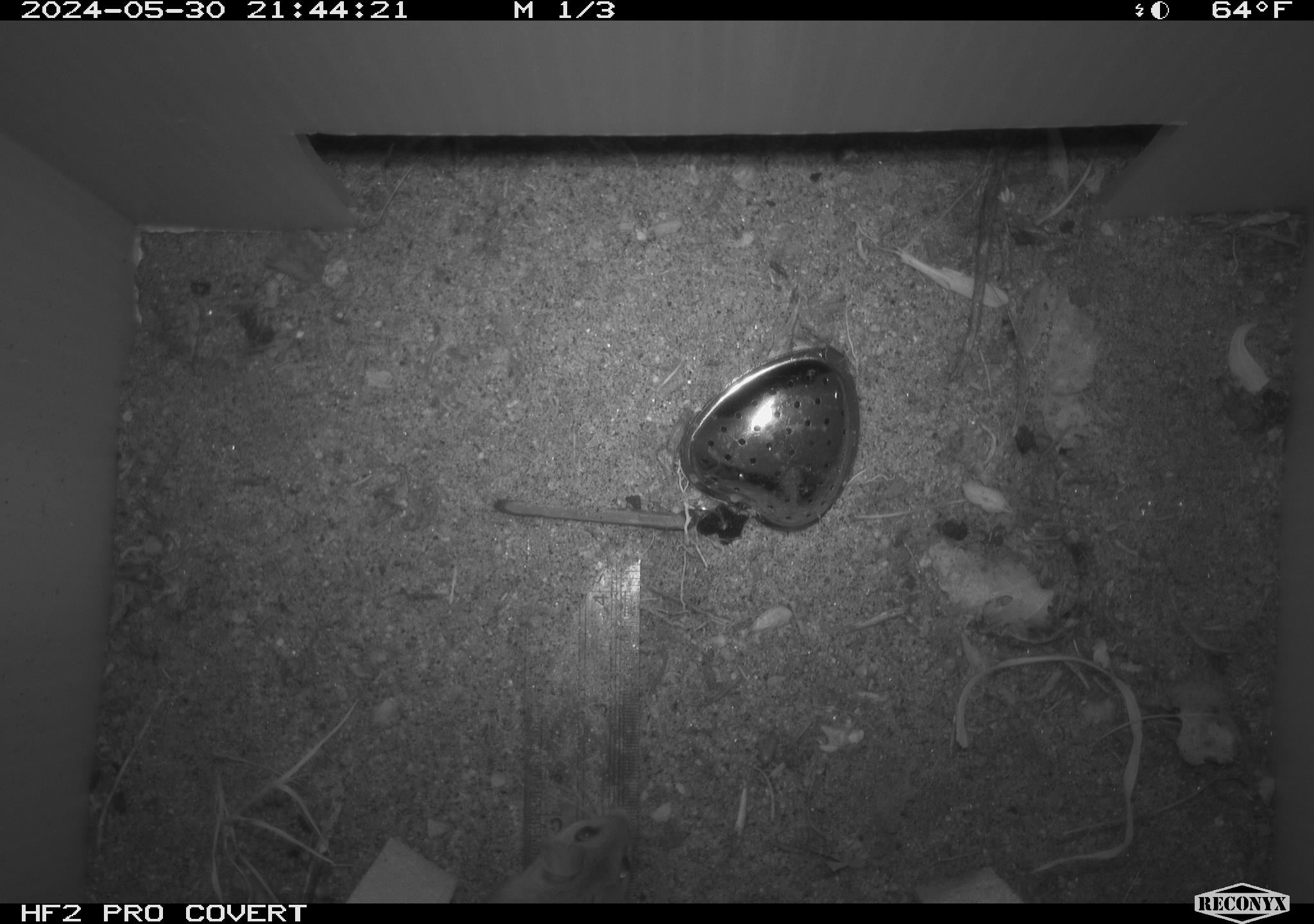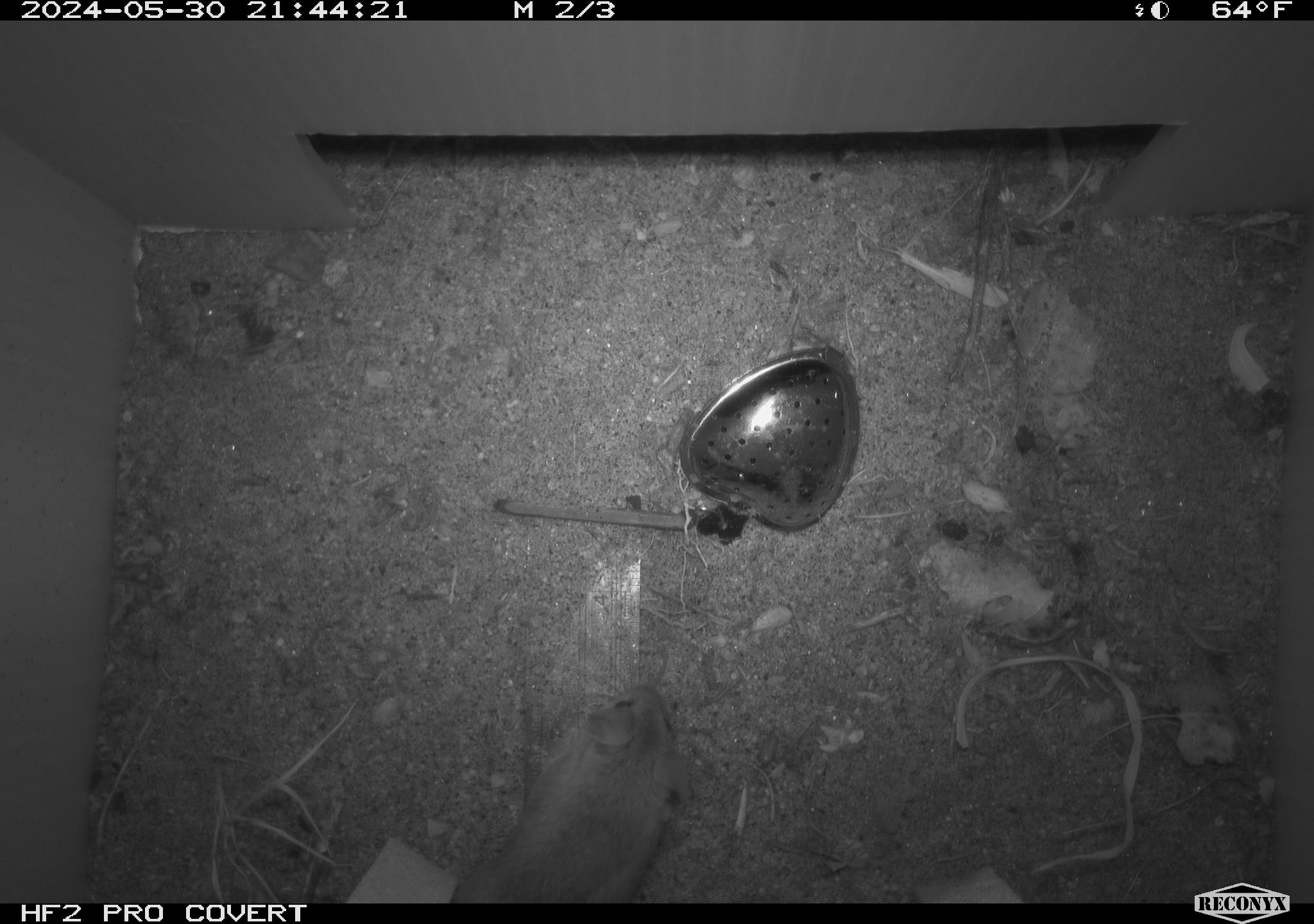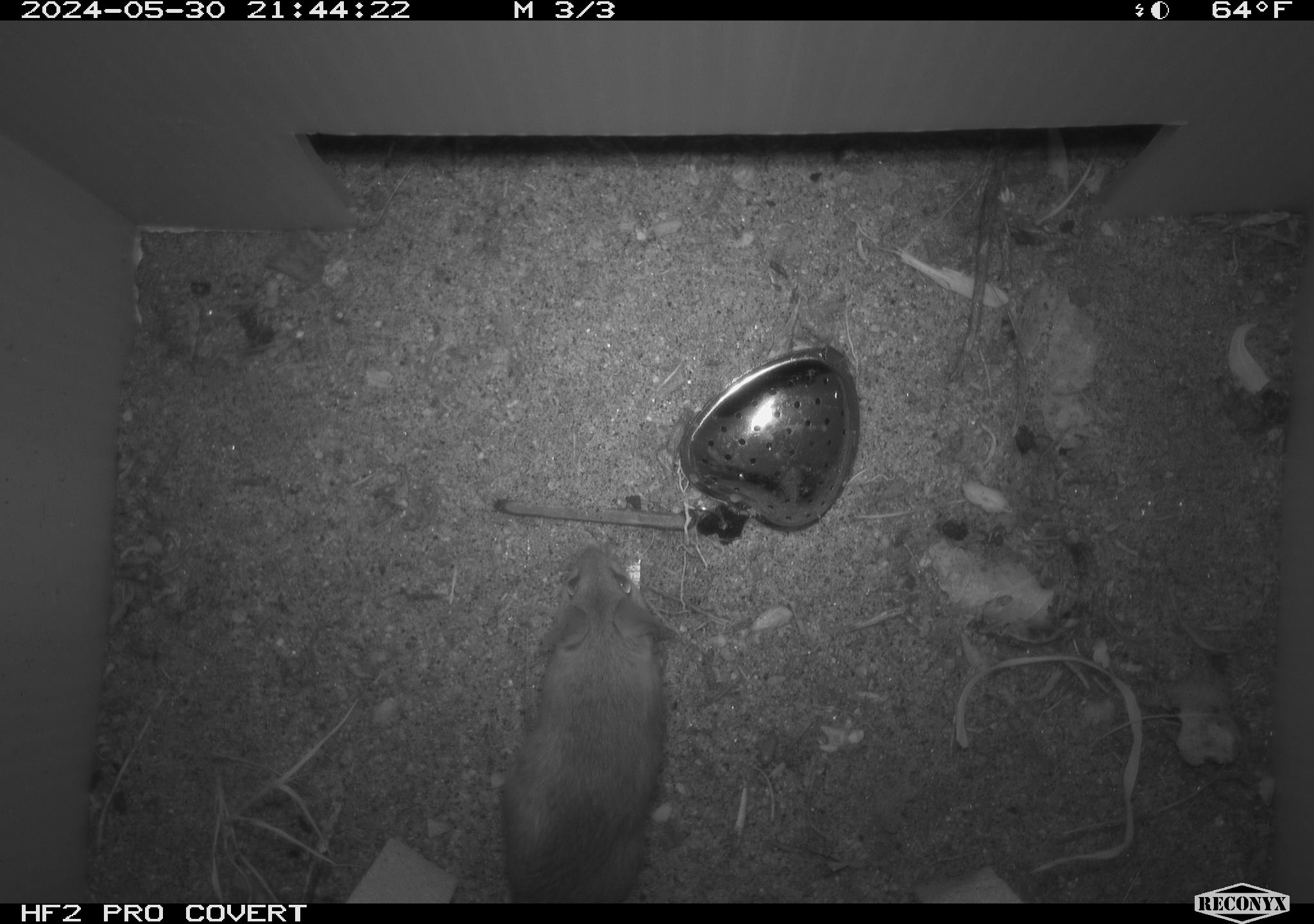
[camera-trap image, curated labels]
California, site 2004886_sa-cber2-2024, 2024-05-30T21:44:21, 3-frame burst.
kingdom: Animalia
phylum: Chordata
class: Mammalia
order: Rodentia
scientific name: Rodentia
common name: mouse species